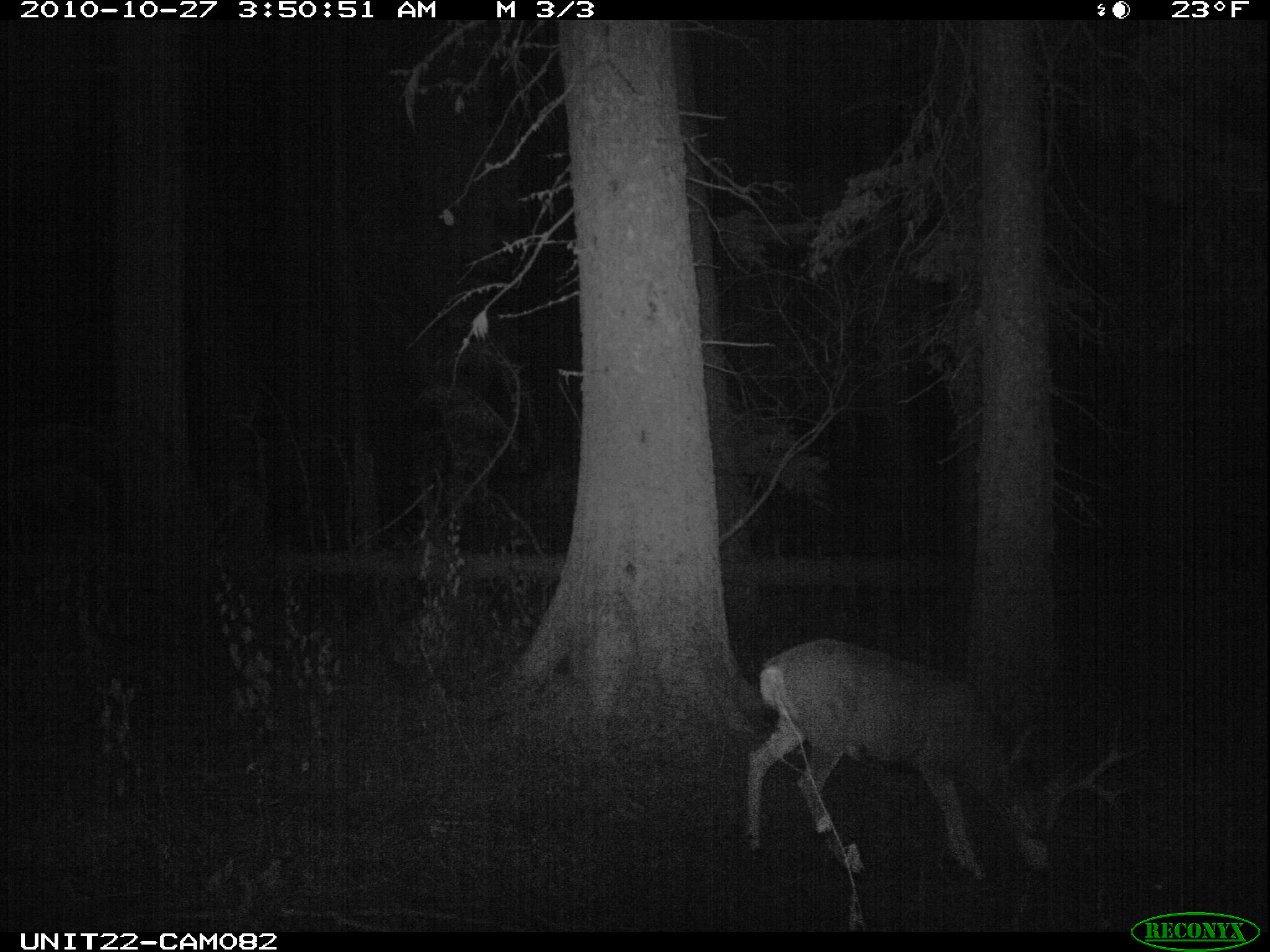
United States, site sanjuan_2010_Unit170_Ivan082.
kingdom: Animalia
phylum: Chordata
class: Mammalia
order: Artiodactyla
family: Cervidae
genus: Odocoileus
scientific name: Odocoileus hemionus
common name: mule deer